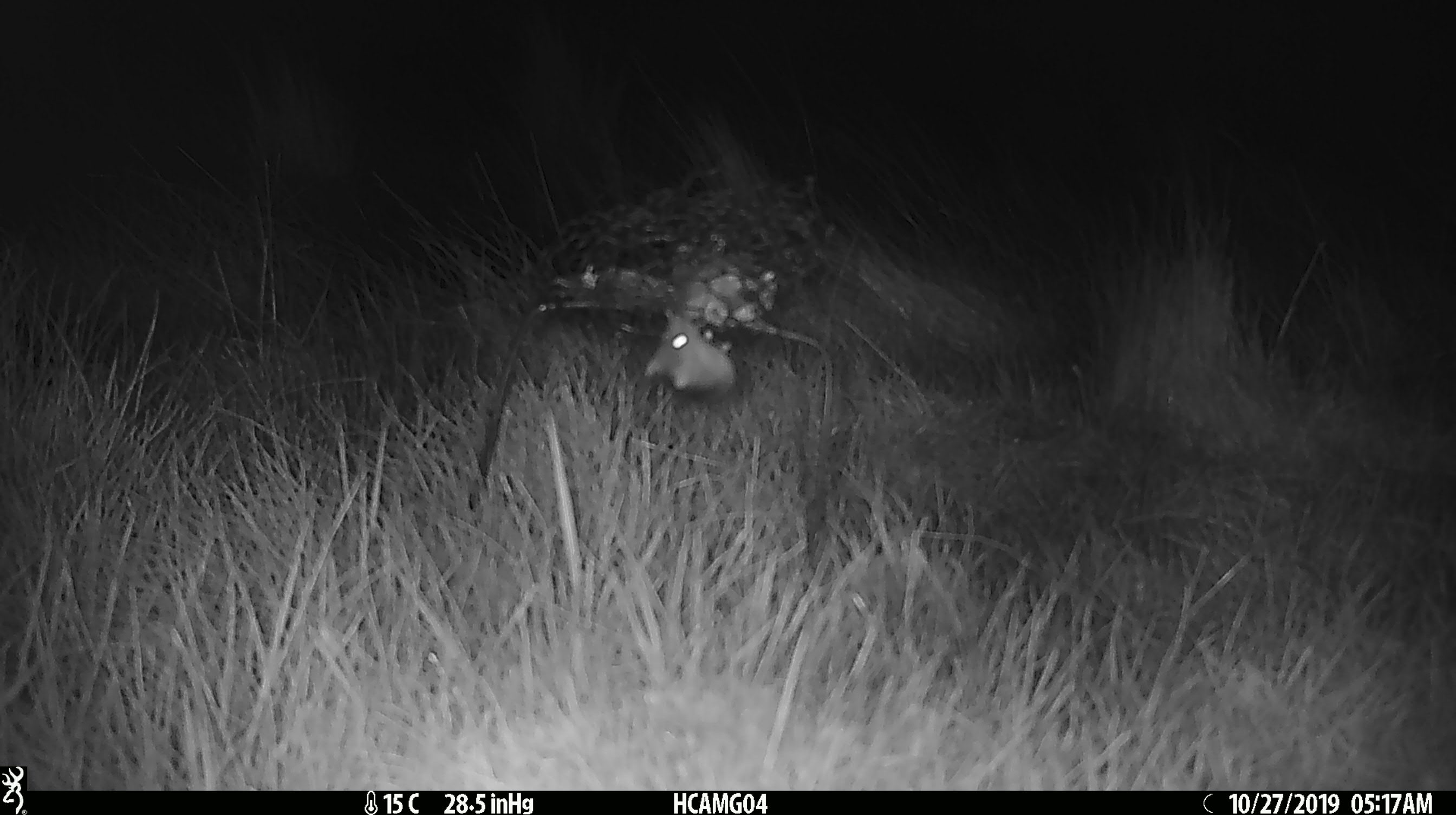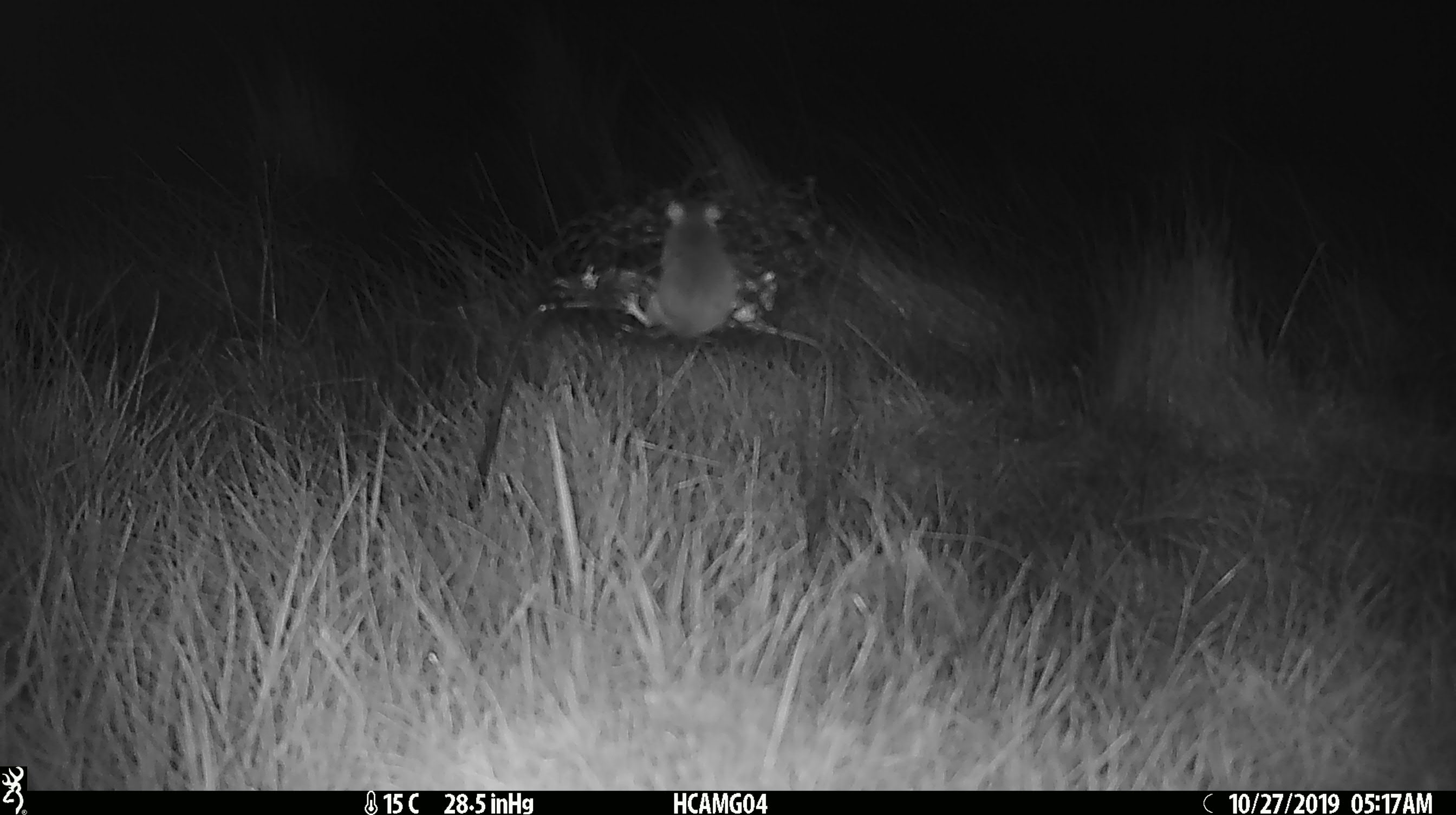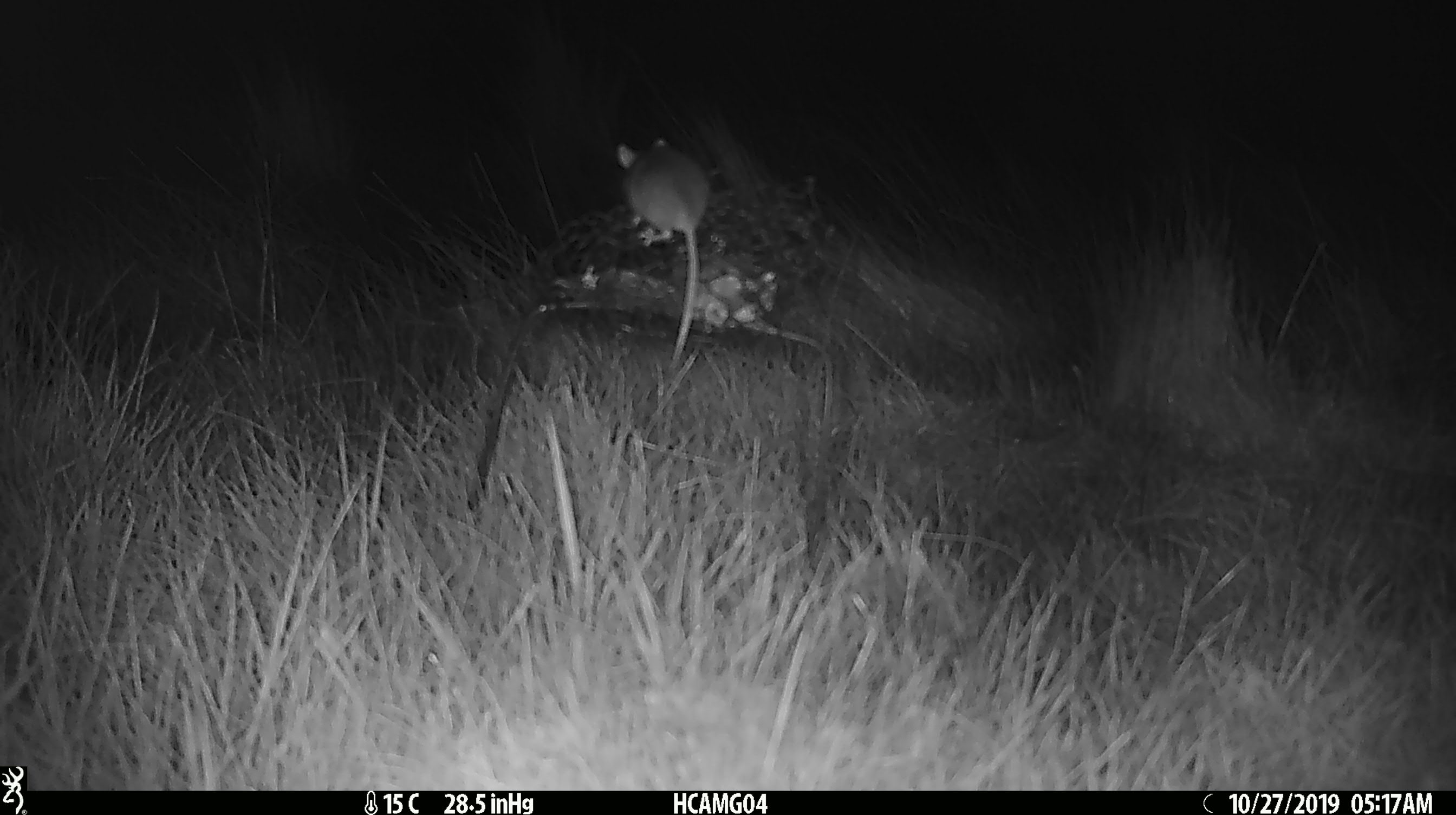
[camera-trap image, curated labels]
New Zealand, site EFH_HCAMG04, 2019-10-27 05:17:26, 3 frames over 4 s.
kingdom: Animalia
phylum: Chordata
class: Mammalia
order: Rodentia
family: Muridae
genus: Mus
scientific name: Mus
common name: mouse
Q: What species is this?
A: Mouse (Mus).